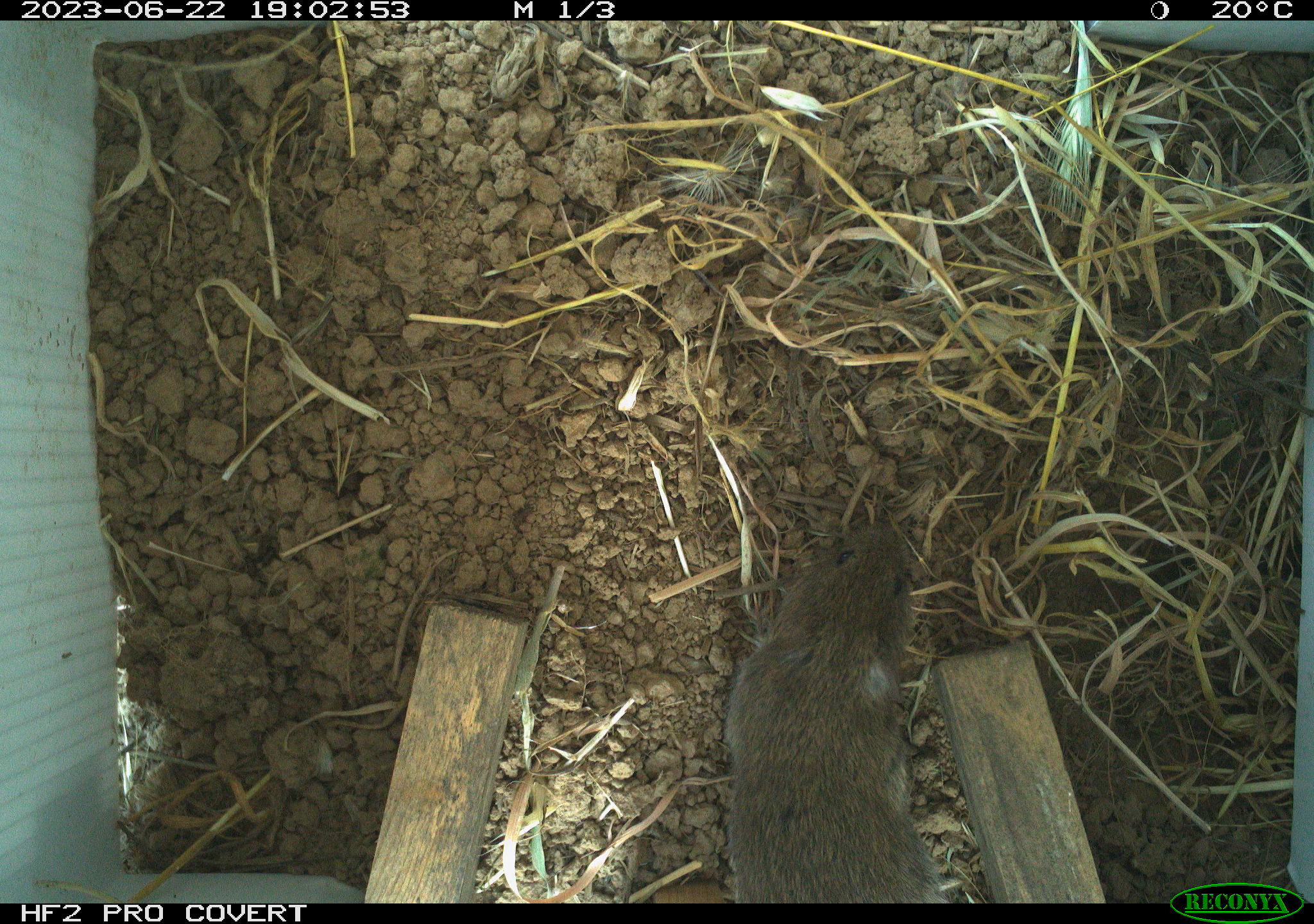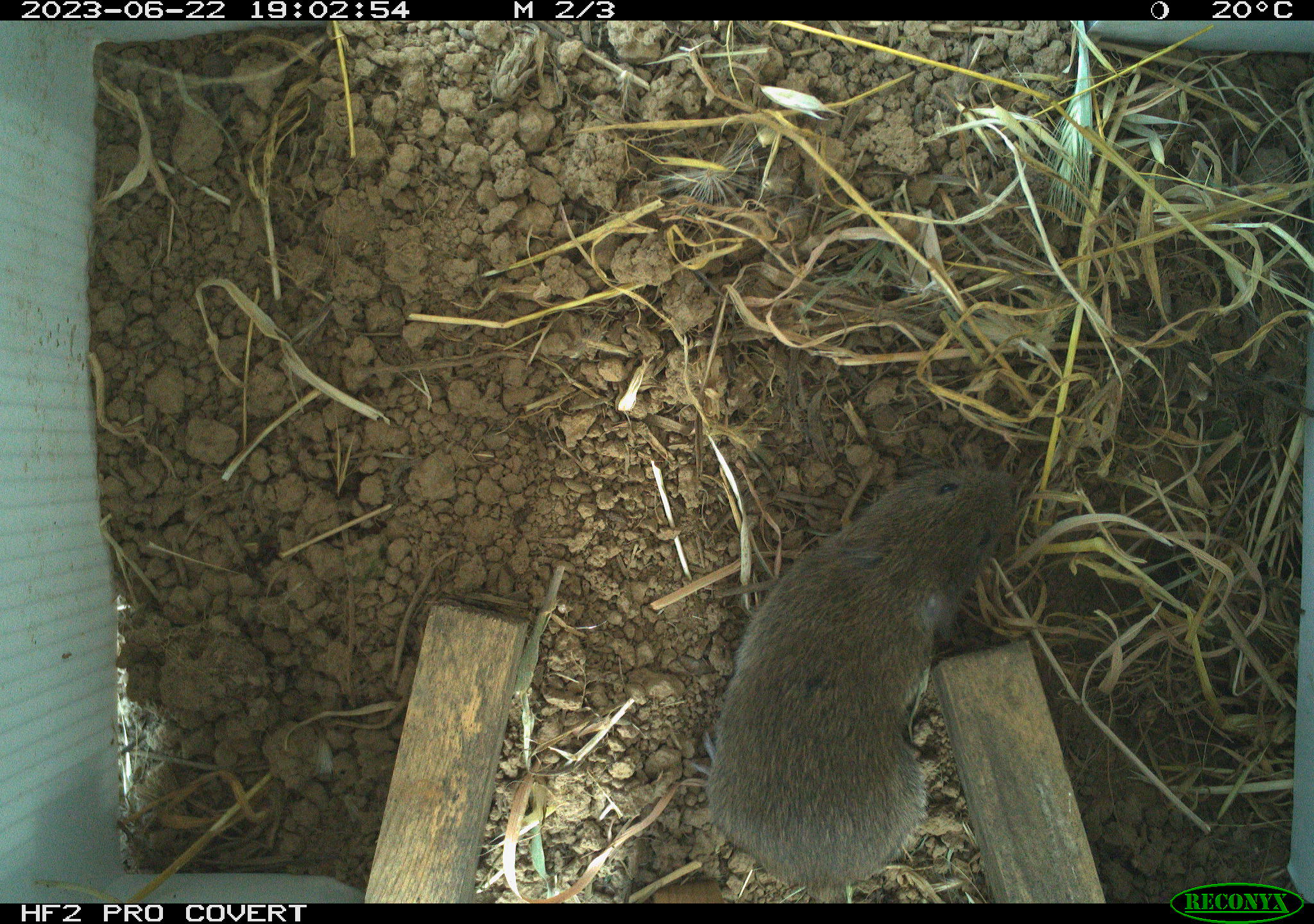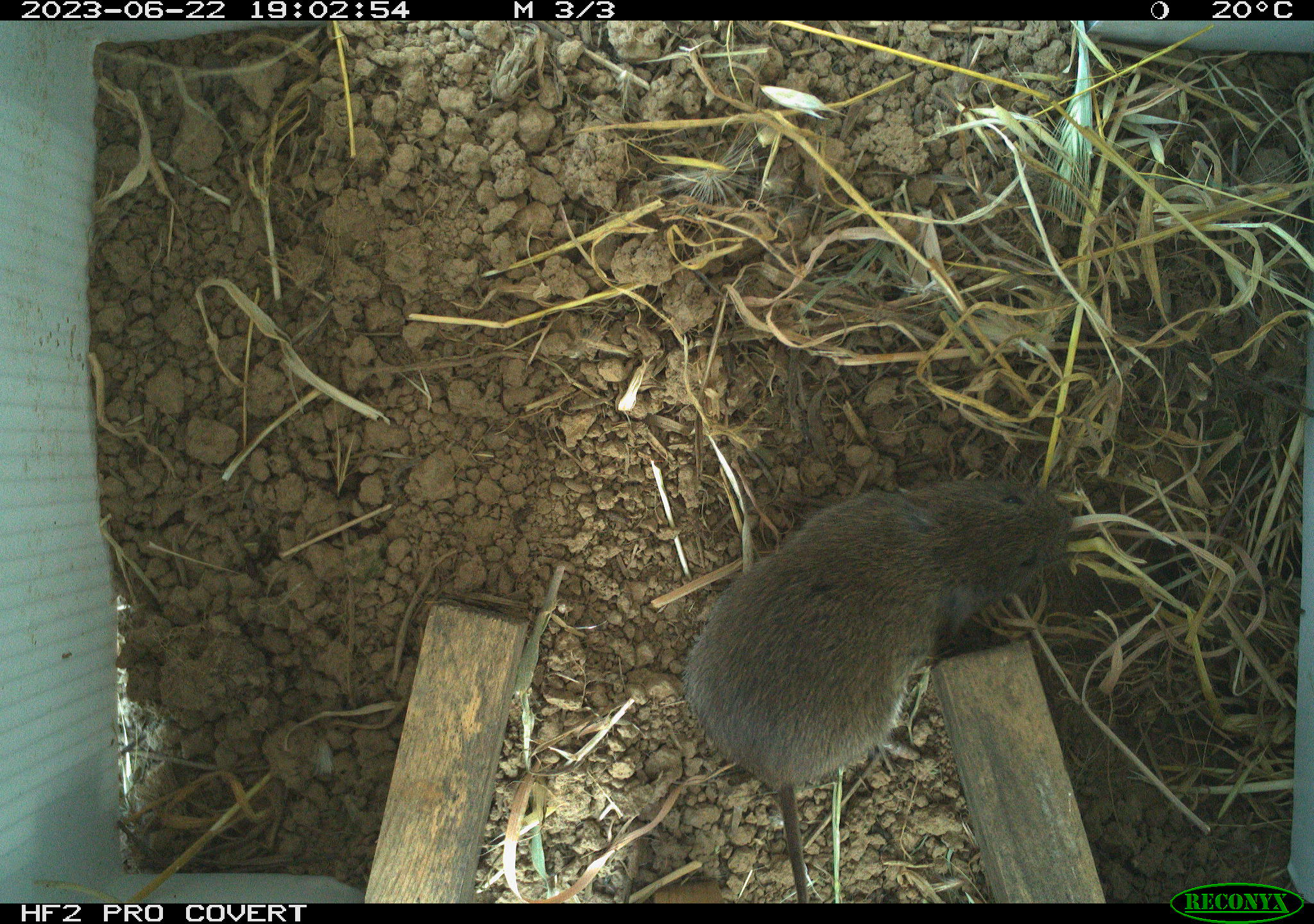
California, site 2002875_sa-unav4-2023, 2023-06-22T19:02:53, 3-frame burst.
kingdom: Animalia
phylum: Chordata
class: Mammalia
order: Rodentia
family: Cricetidae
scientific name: Arvicolinae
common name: voles, lemmings, and muskrats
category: arvicolinae subfamily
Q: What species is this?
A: Arvicolinae subfamily (voles, lemmings, and muskrats) (Arvicolinae).